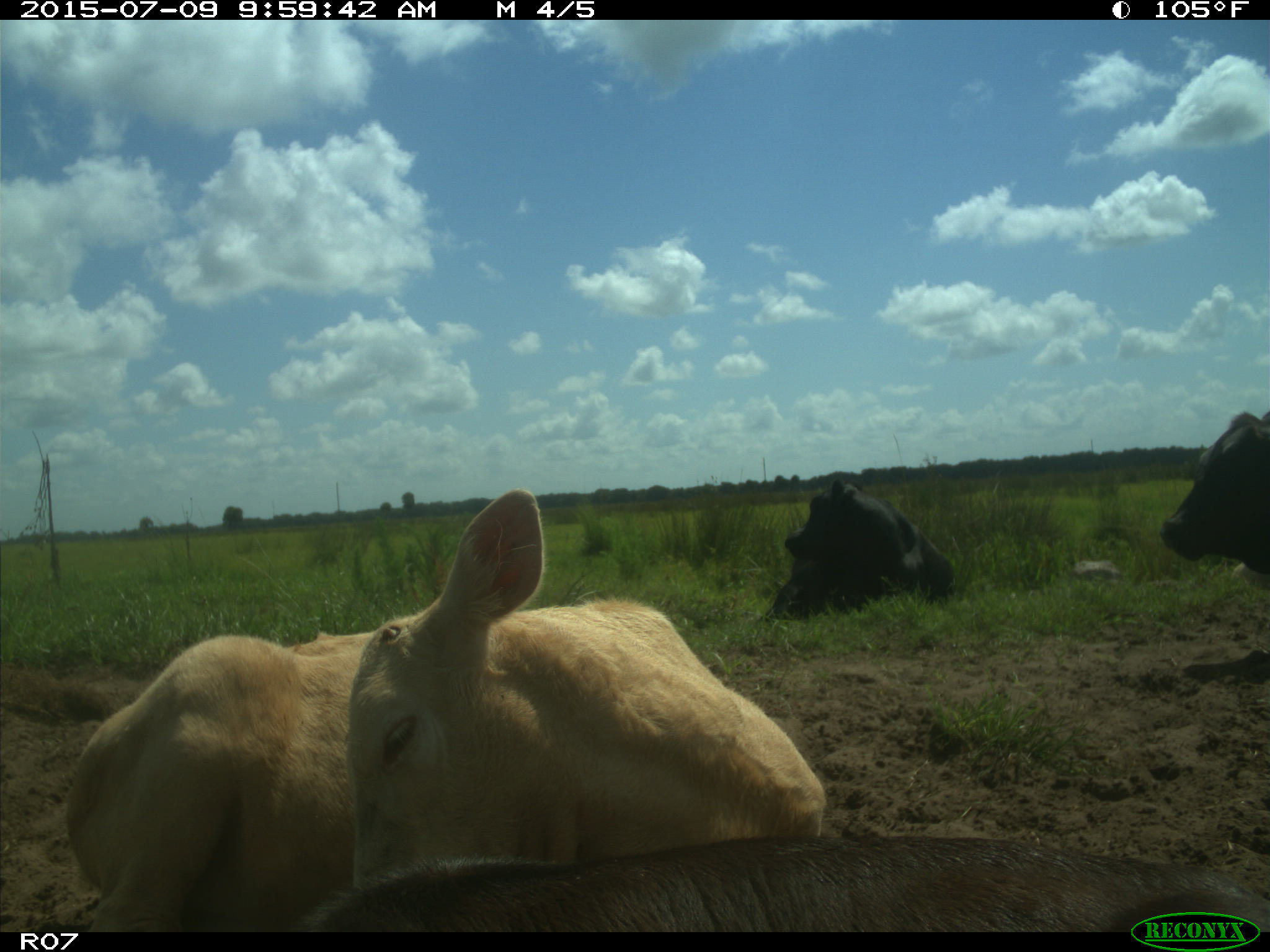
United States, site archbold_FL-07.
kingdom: Animalia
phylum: Chordata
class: Mammalia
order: Artiodactyla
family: Bovidae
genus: Bos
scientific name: Bos taurus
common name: domestic cow